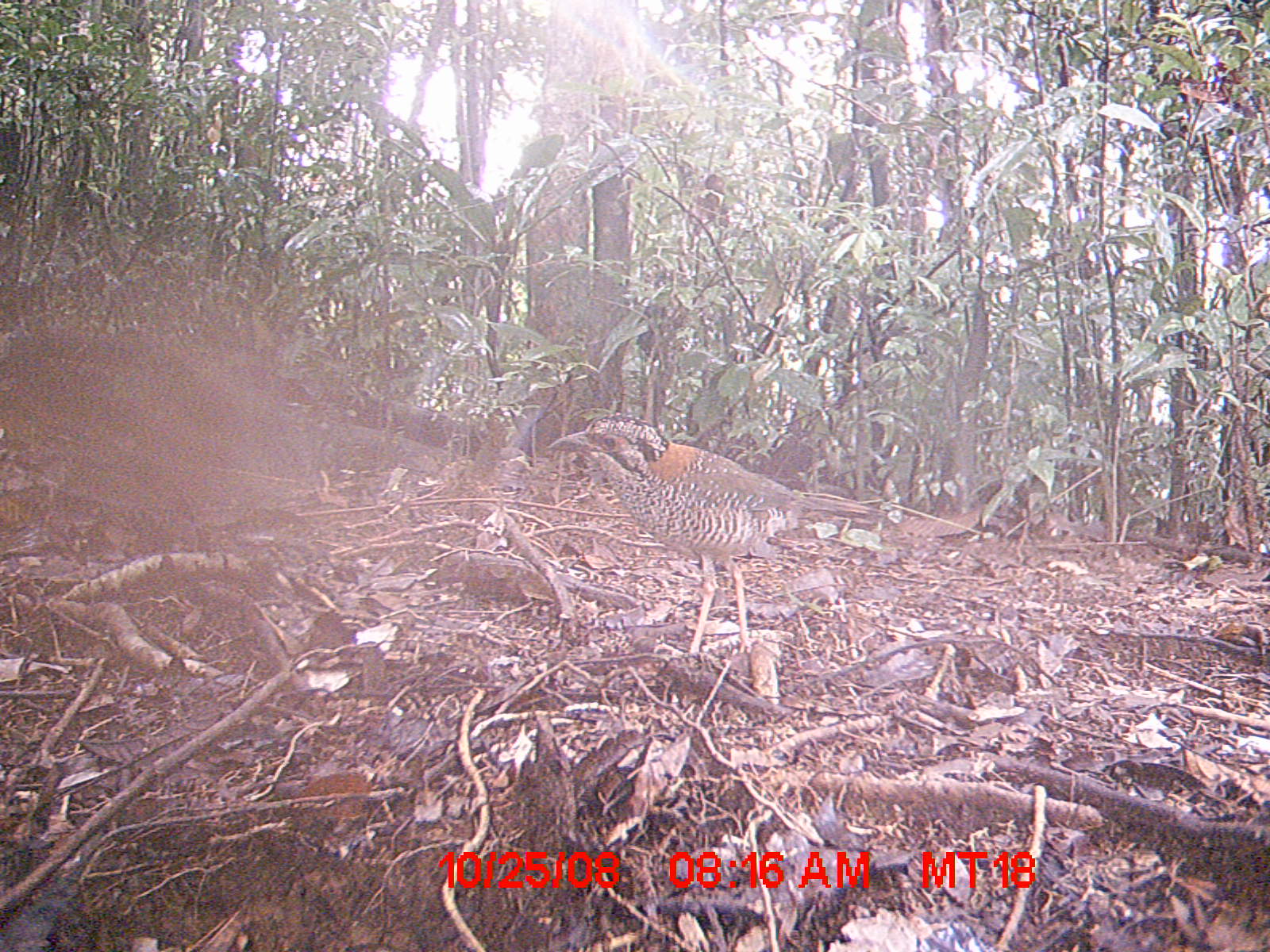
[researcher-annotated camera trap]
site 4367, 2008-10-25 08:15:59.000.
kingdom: Animalia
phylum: Chordata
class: Aves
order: Coraciiformes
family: Brachypteraciidae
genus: Brachypteracias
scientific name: Brachypteracias squamiger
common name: scaly ground-roller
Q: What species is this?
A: Brachypteracias squamiger (scaly ground-roller).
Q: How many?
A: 1.